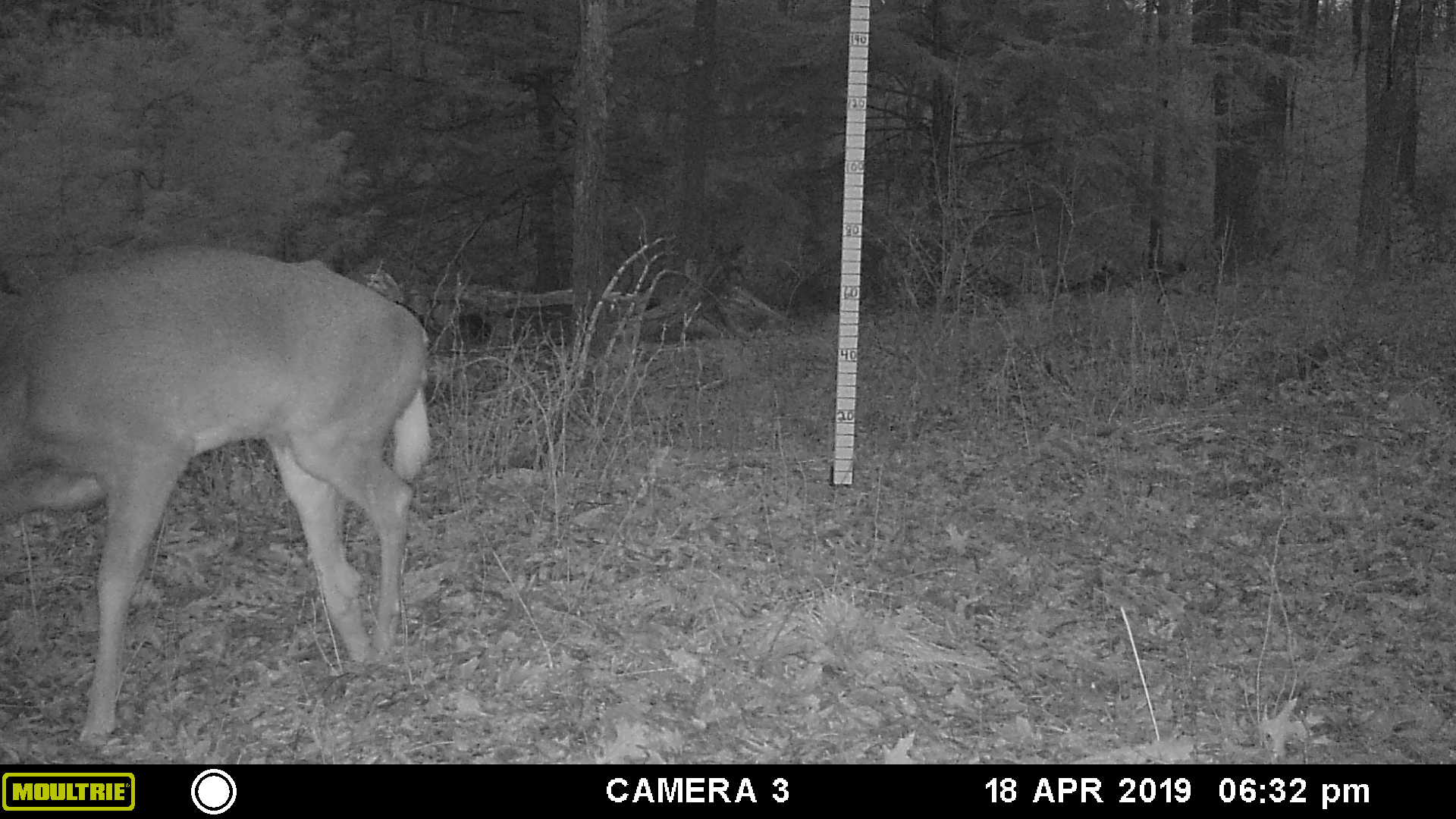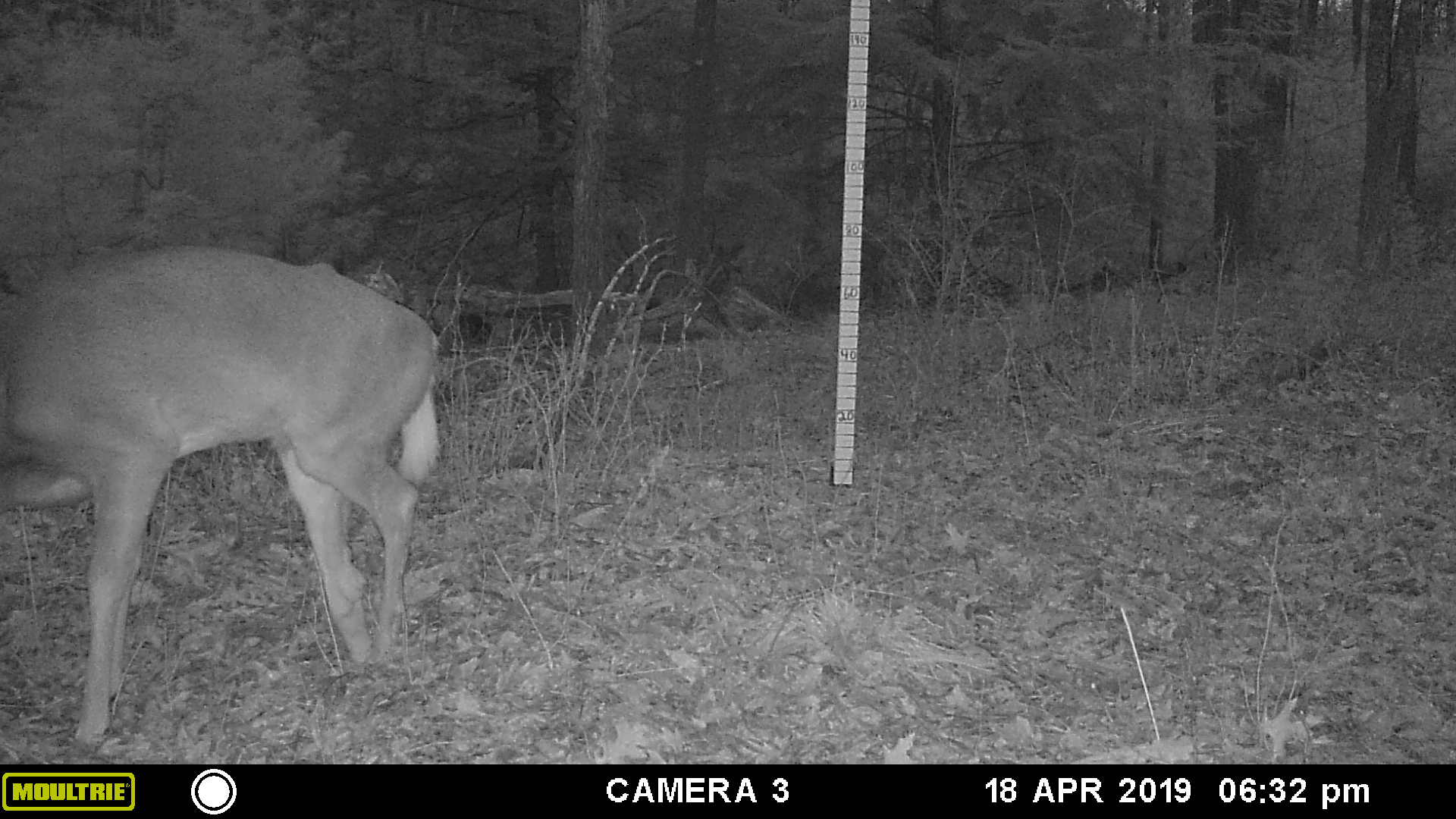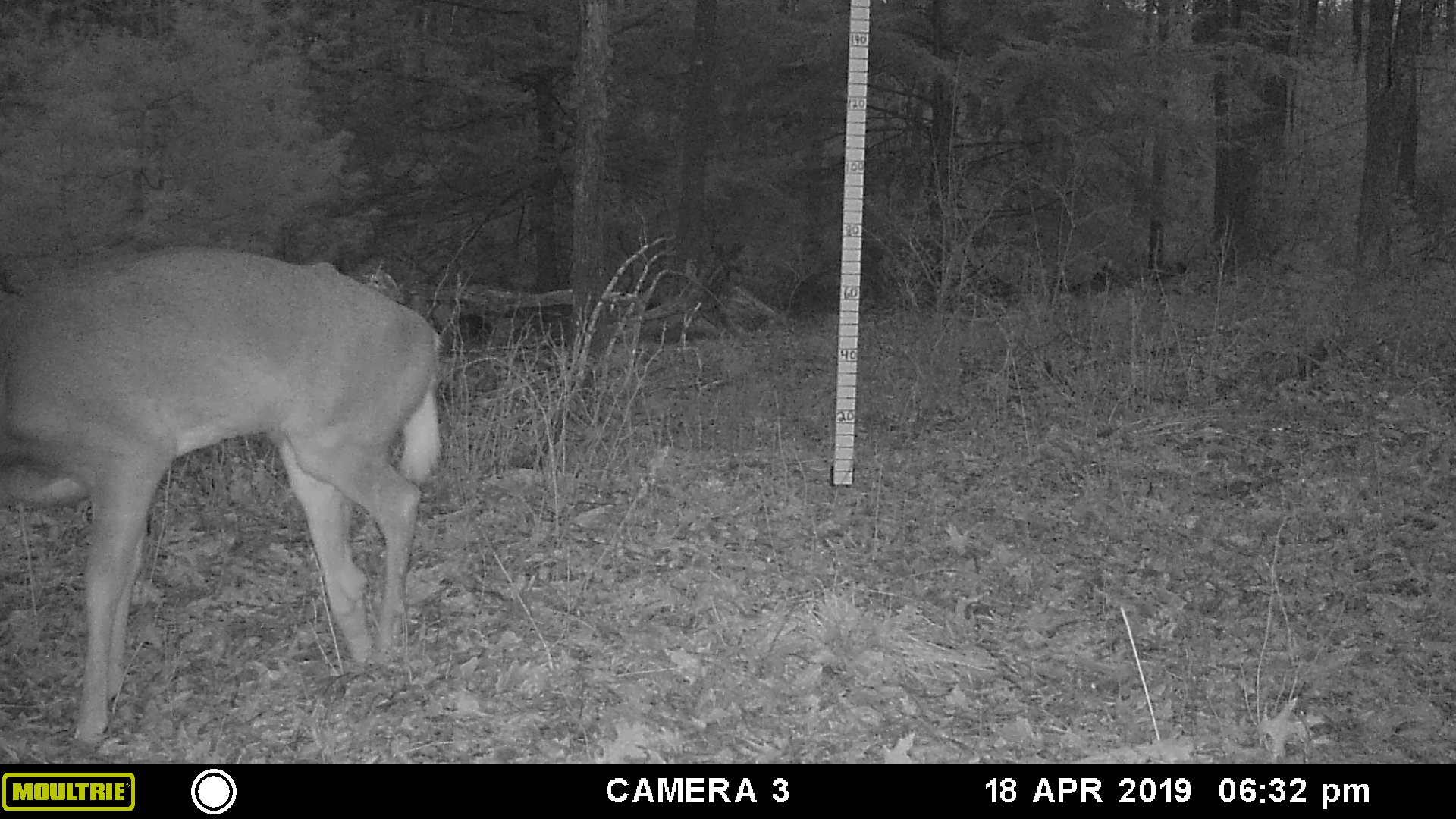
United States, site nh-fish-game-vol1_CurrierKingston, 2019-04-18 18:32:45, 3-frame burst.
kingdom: Animalia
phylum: Chordata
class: Mammalia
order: Artiodactyla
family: Cervidae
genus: Odocoileus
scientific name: Odocoileus virginianus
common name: white-tailed deer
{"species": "white-tailed deer (Odocoileus virginianus)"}